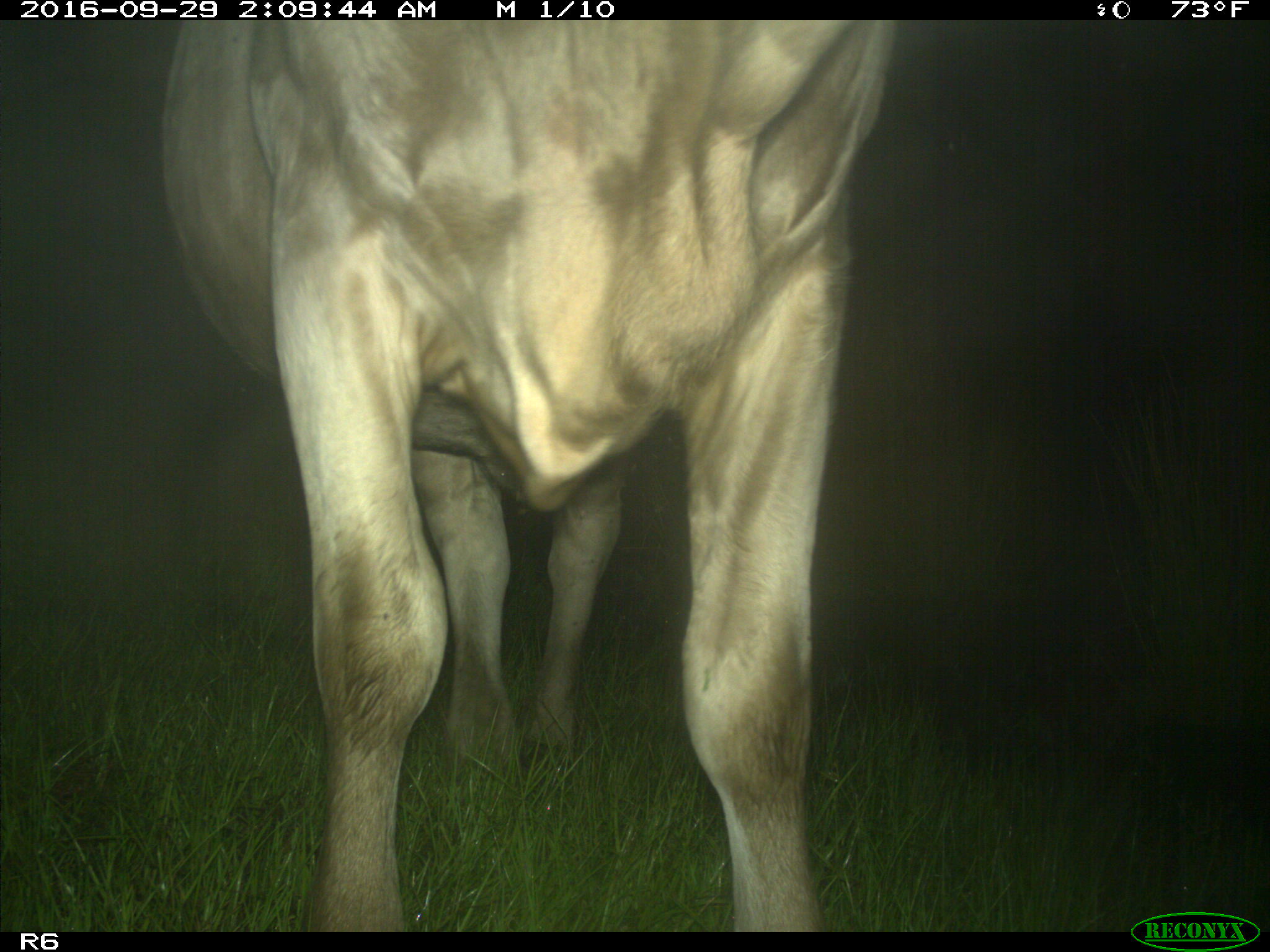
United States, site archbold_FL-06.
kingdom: Animalia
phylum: Chordata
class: Mammalia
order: Artiodactyla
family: Bovidae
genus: Bos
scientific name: Bos taurus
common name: domestic cow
Bos taurus (domestic cow).